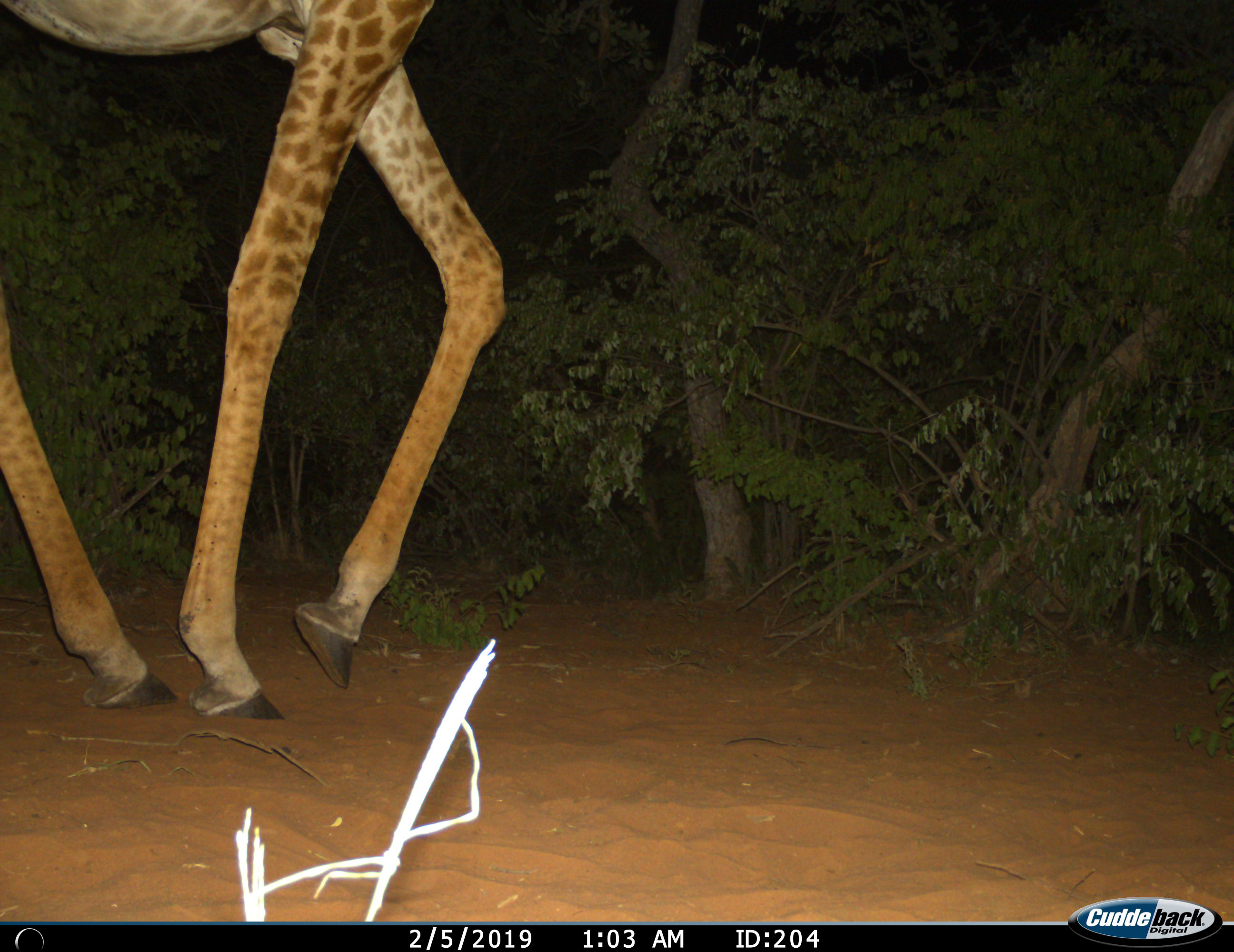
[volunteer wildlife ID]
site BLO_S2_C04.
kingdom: Animalia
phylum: Chordata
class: Mammalia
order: Artiodactyla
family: Giraffidae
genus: Giraffa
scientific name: Giraffa camelopardalis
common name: giraffe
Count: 1.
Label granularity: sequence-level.